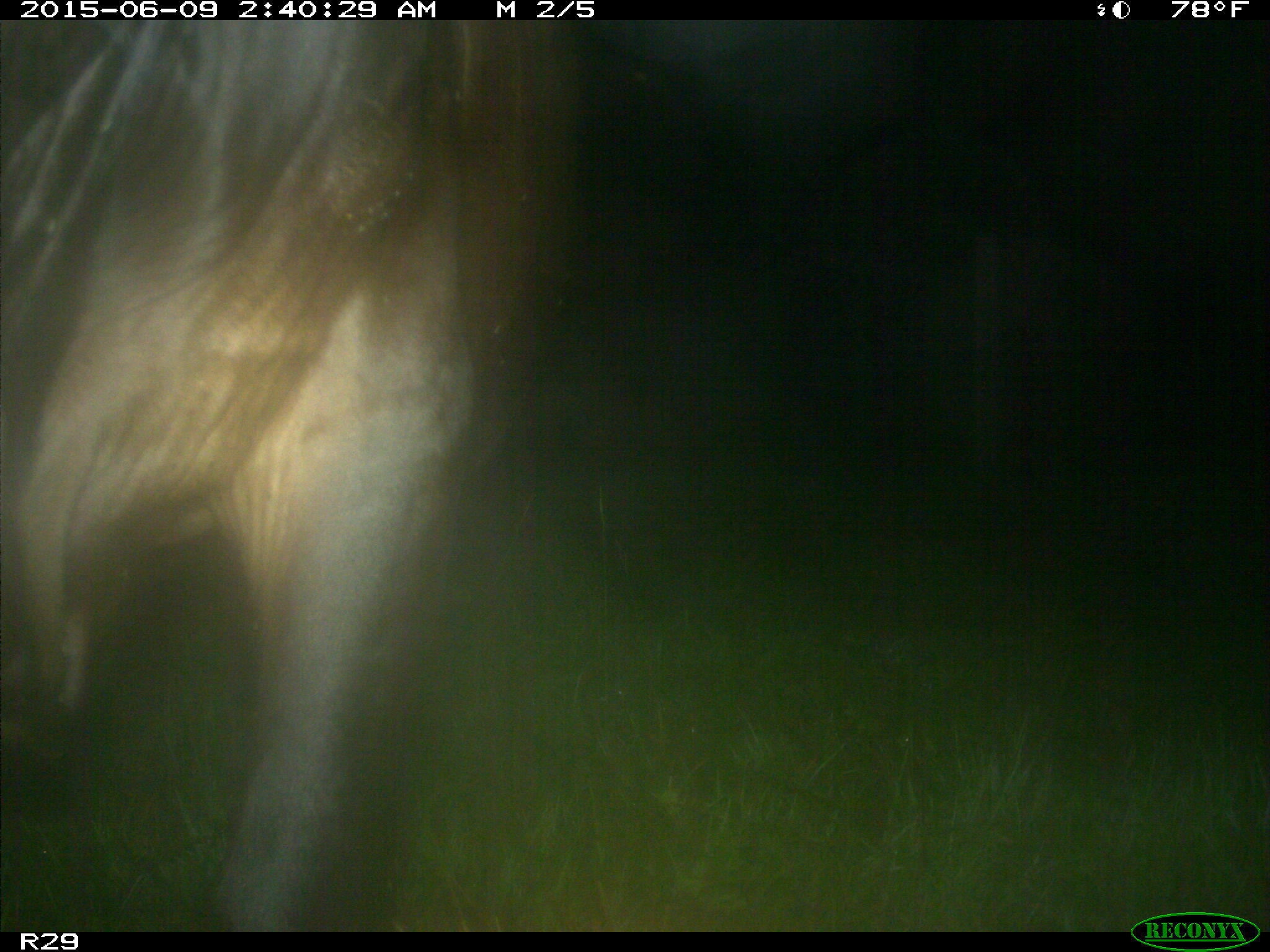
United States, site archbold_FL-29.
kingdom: Animalia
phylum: Chordata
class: Mammalia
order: Artiodactyla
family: Bovidae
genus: Bos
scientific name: Bos taurus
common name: domestic cow